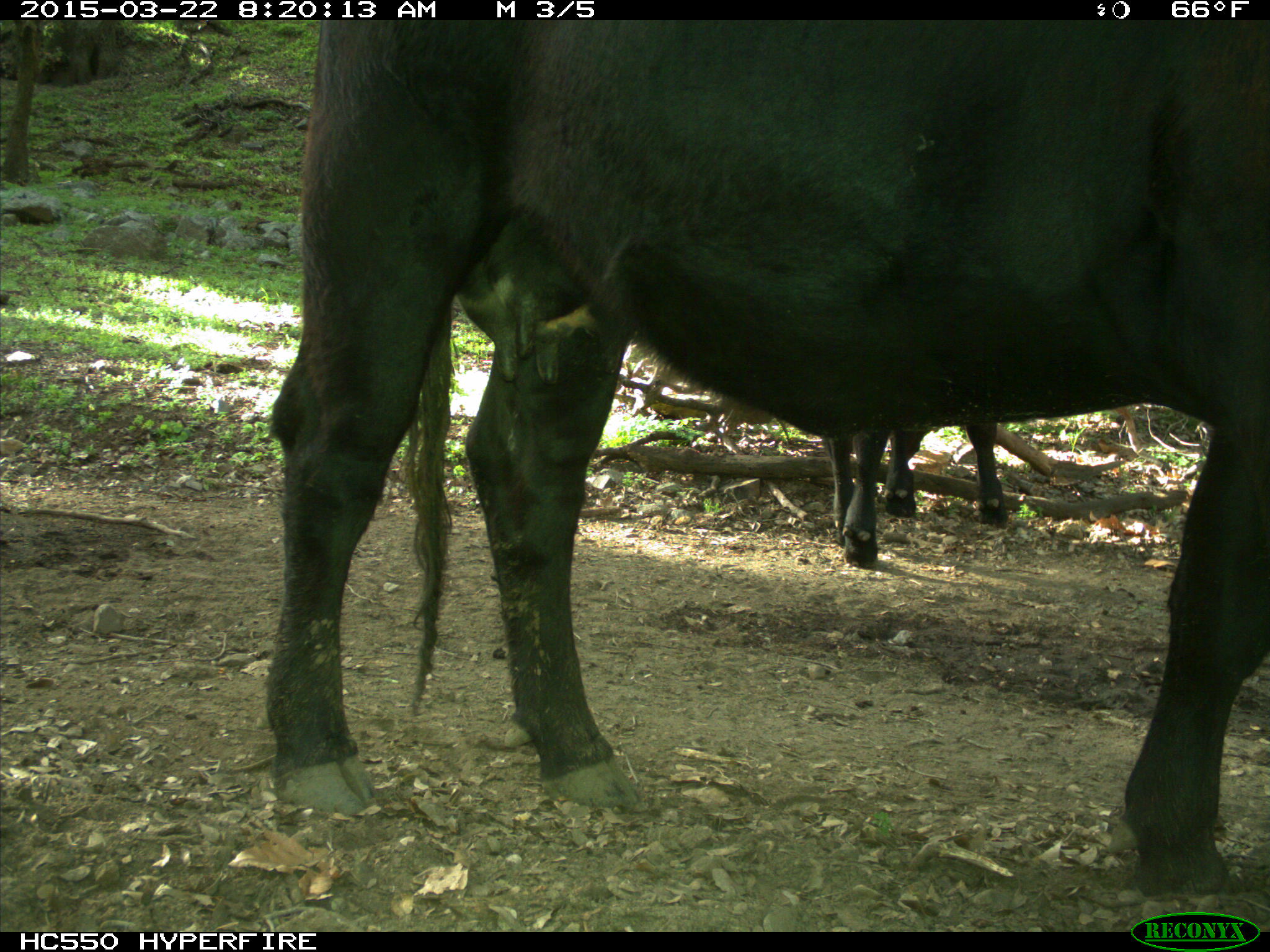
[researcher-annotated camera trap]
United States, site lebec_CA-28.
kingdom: Animalia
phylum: Chordata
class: Mammalia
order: Artiodactyla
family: Bovidae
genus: Bos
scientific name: Bos taurus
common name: domestic cow